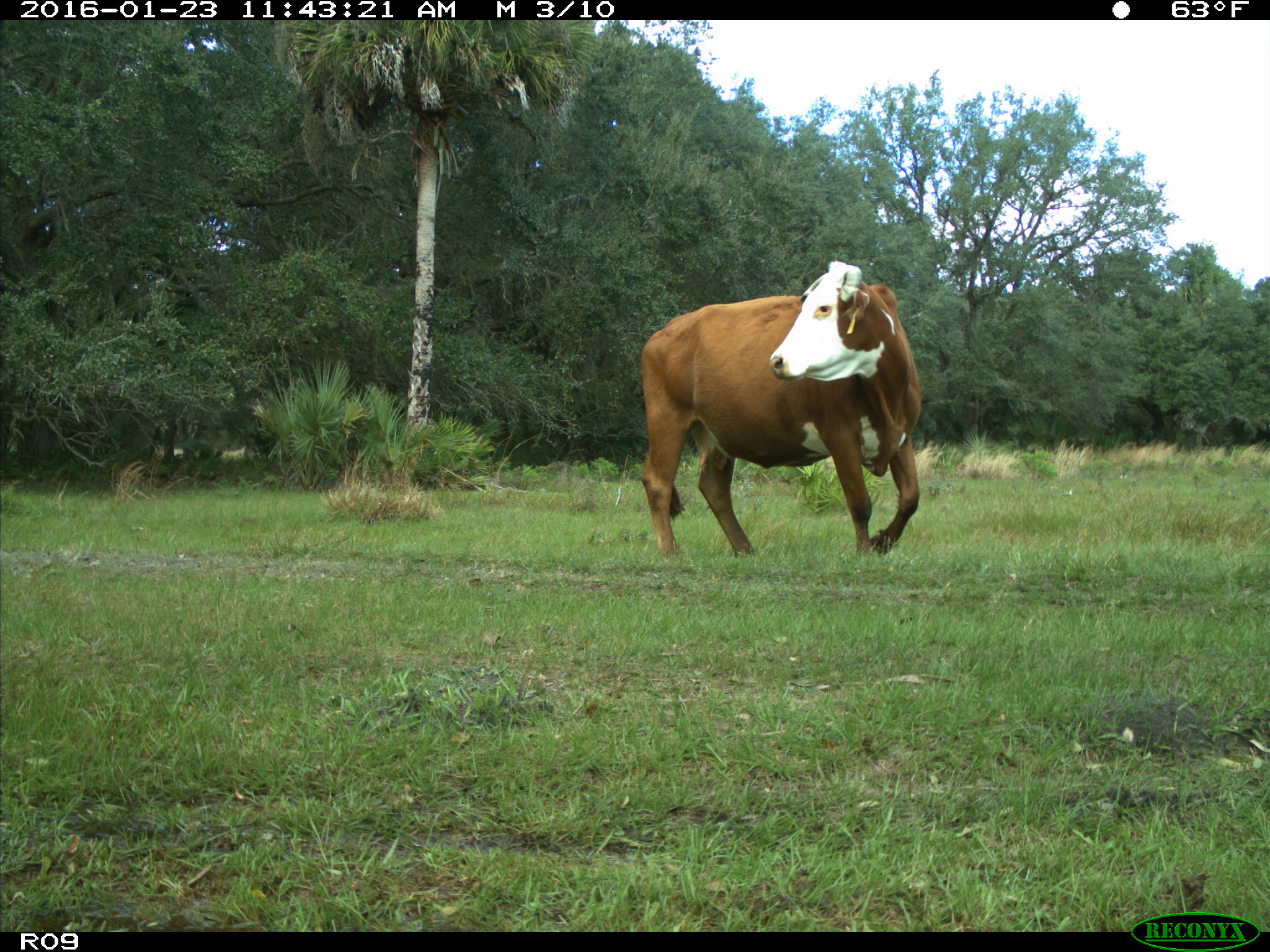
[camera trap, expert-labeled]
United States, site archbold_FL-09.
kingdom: Animalia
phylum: Chordata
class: Mammalia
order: Artiodactyla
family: Bovidae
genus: Bos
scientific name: Bos taurus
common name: domestic cow